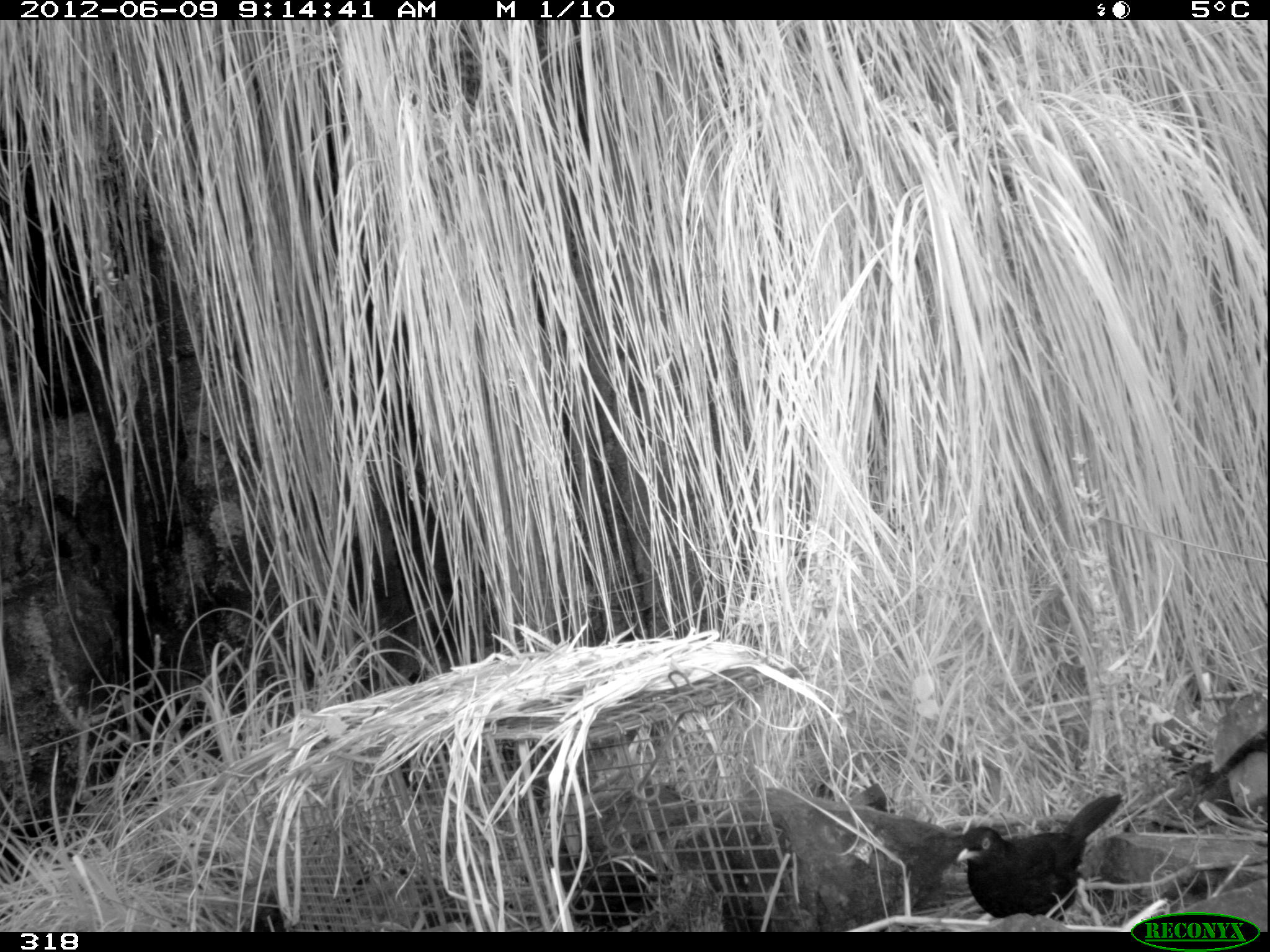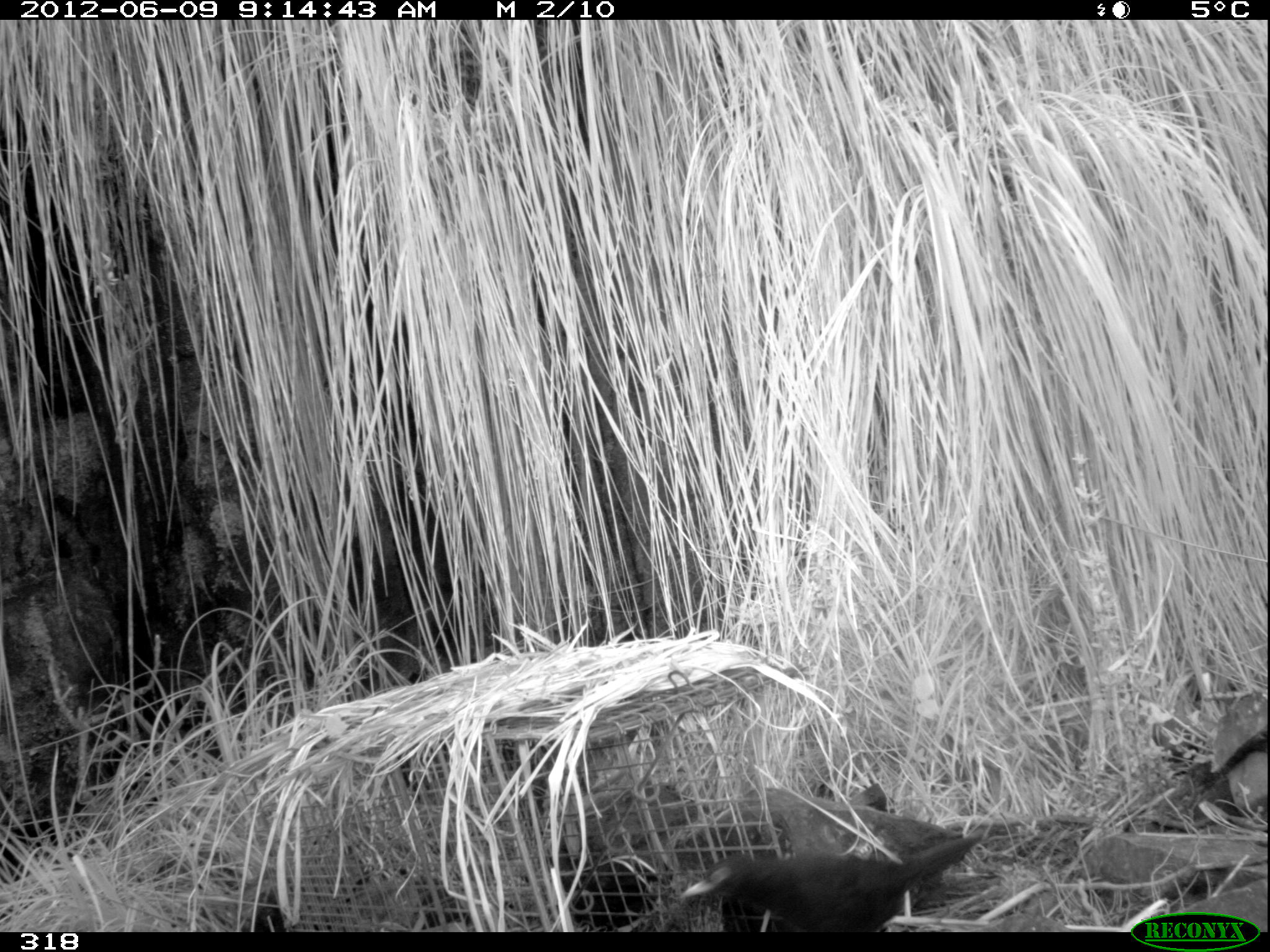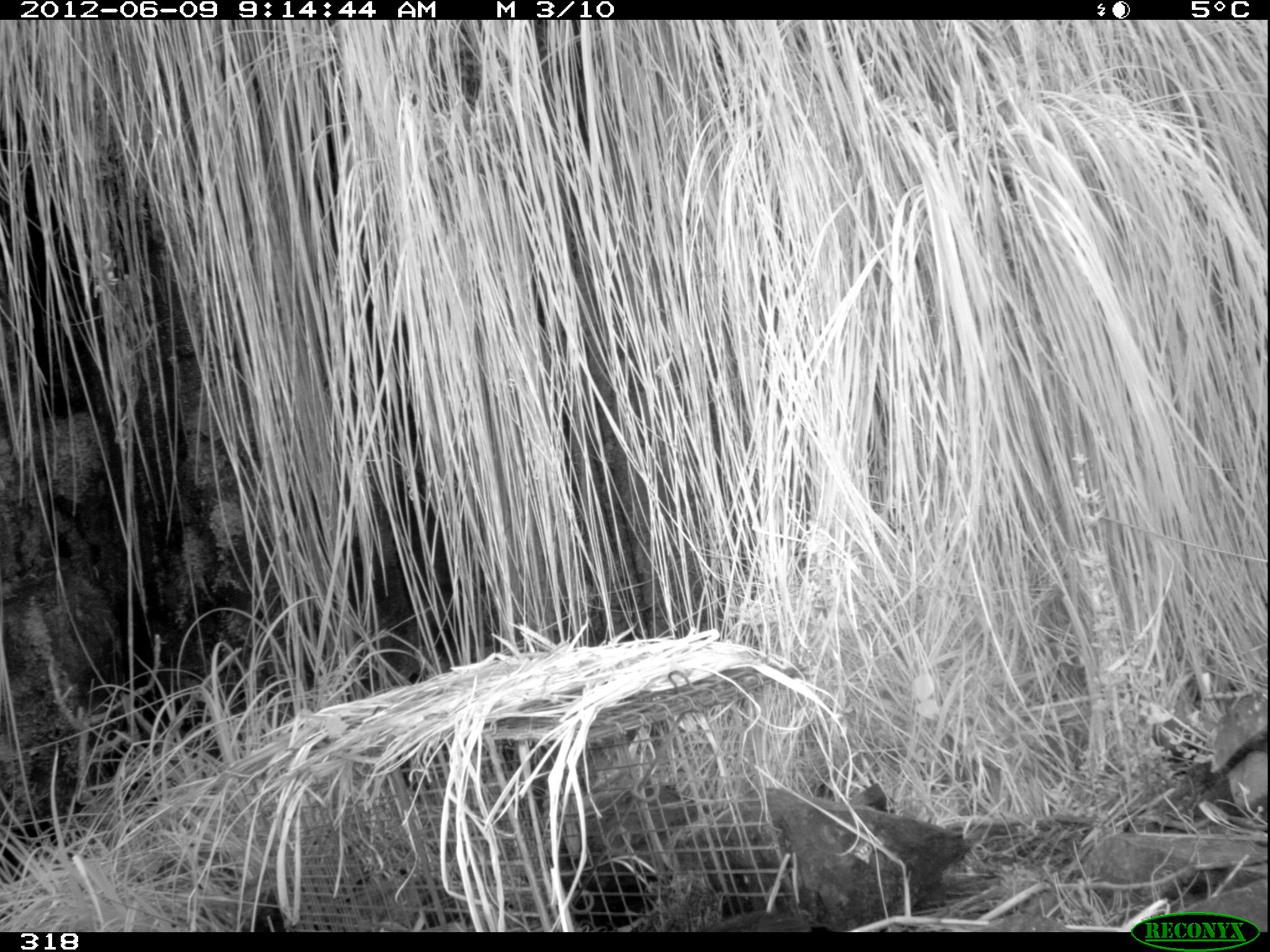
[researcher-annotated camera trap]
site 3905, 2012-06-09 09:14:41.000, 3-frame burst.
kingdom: Animalia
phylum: Chordata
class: Aves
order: Passeriformes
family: Turdidae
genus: Turdus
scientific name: Turdus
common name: true thrushes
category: turdus sp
Turdus sp (true thrushes) (Turdus).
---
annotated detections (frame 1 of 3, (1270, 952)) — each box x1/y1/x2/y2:
turdus sp: 954/792/1123/924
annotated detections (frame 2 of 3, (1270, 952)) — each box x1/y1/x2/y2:
turdus sp: 680/829/980/932